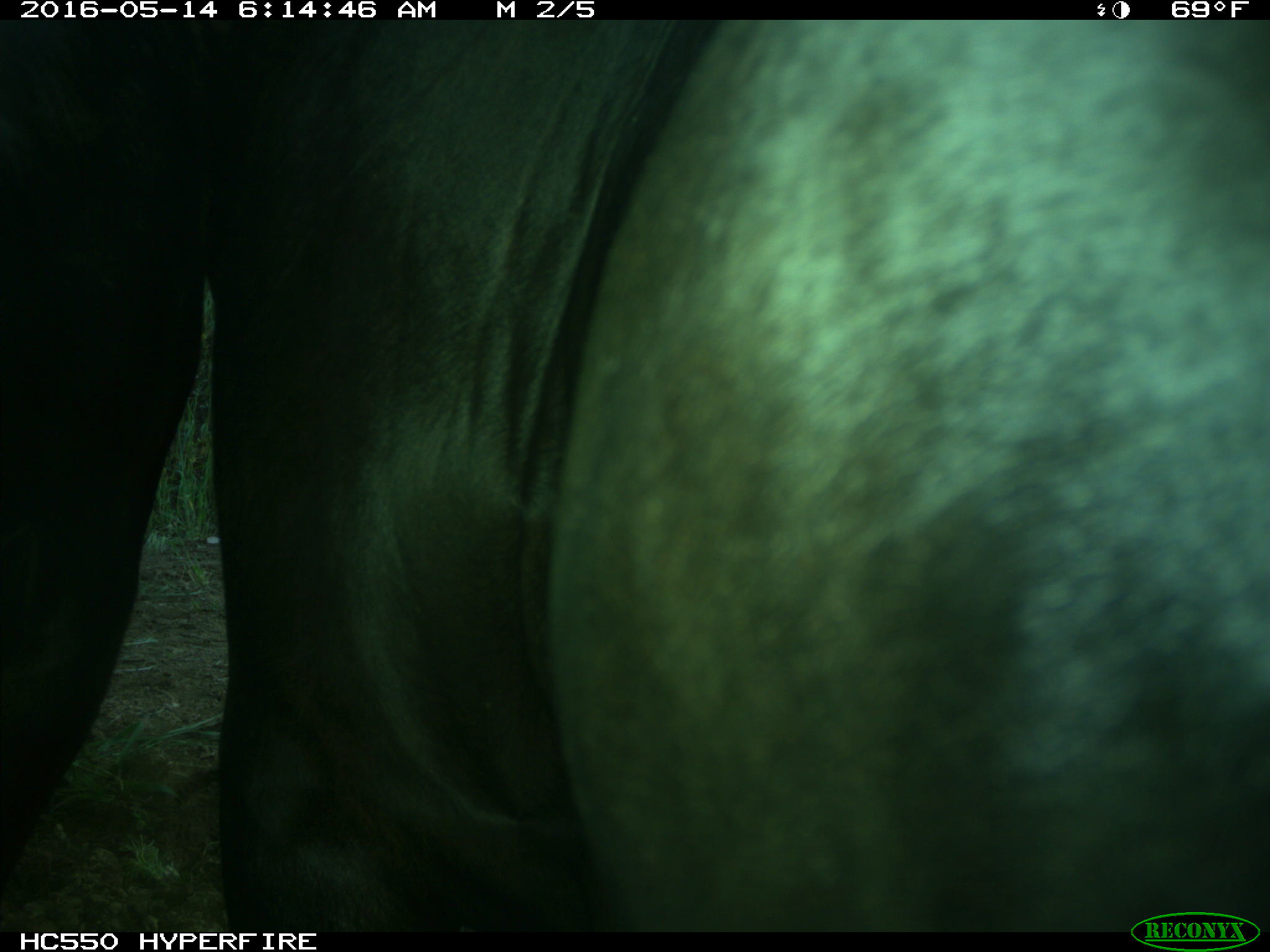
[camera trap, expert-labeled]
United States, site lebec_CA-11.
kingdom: Animalia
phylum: Chordata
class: Mammalia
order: Artiodactyla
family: Bovidae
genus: Bos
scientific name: Bos taurus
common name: domestic cow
Bos taurus (domestic cow).